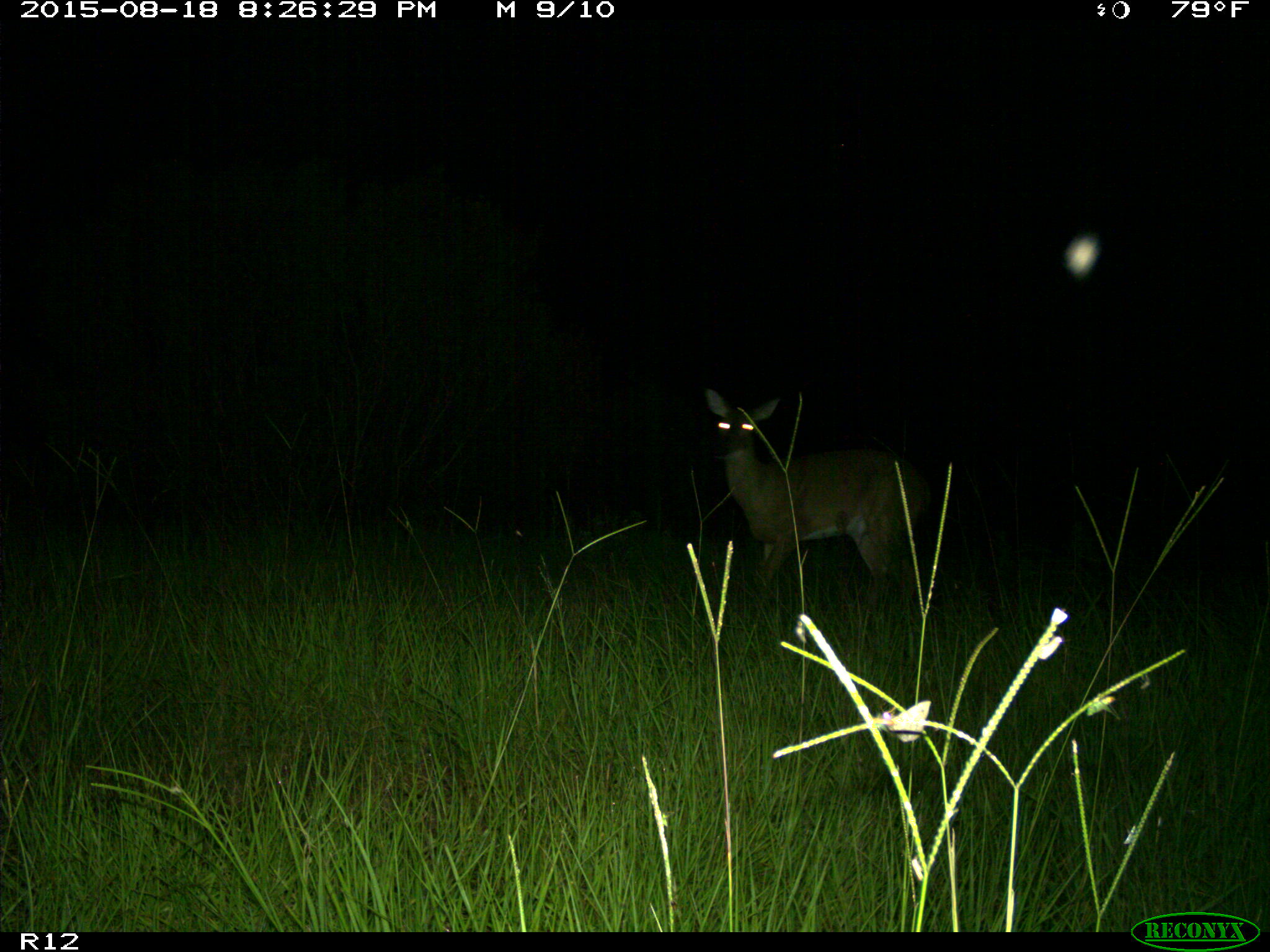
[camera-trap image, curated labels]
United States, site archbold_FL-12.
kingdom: Animalia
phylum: Chordata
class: Mammalia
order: Artiodactyla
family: Cervidae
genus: Odocoileus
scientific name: Odocoileus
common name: deer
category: unidentified deer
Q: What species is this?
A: Unidentified deer (deer) (Odocoileus).